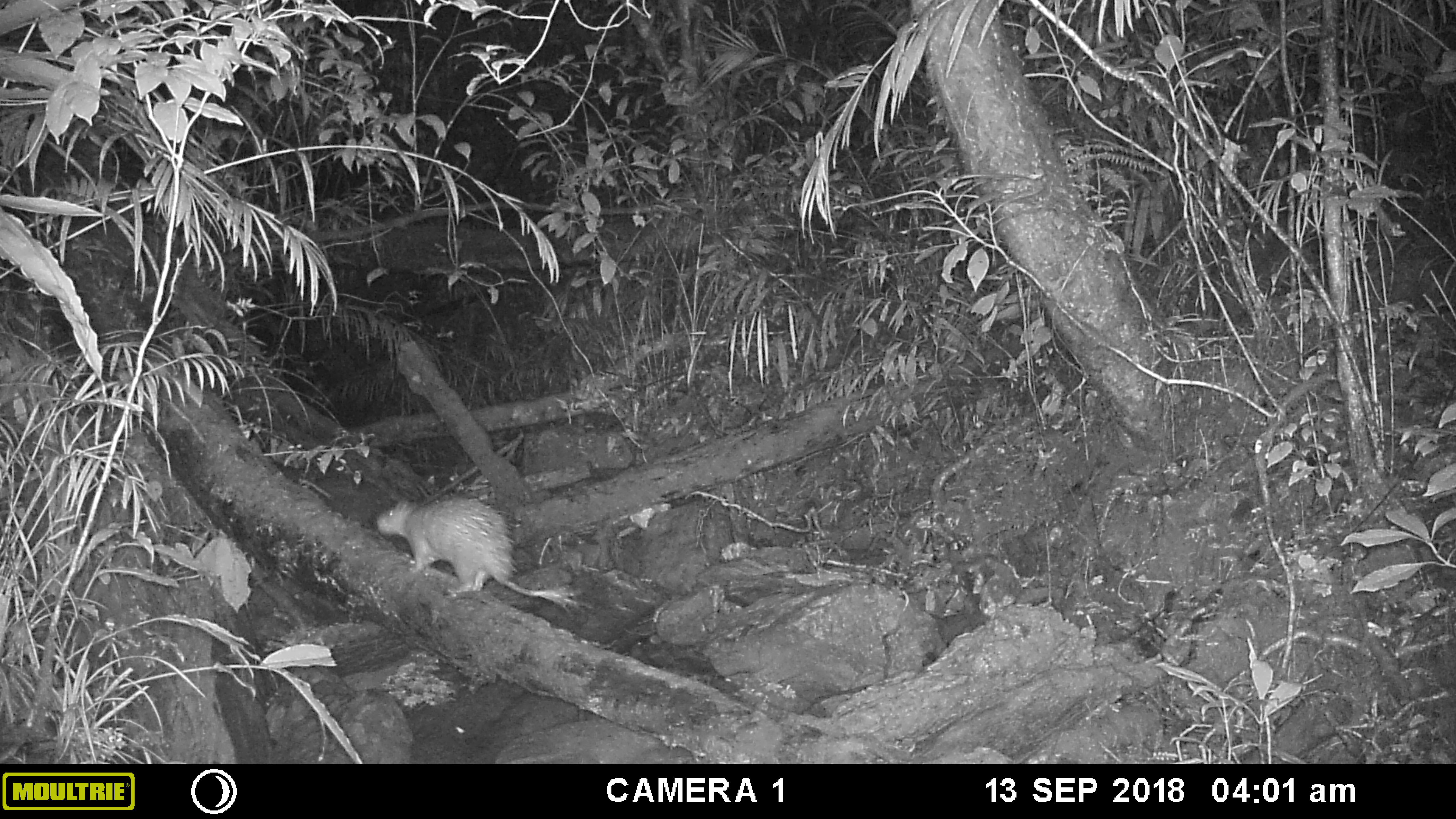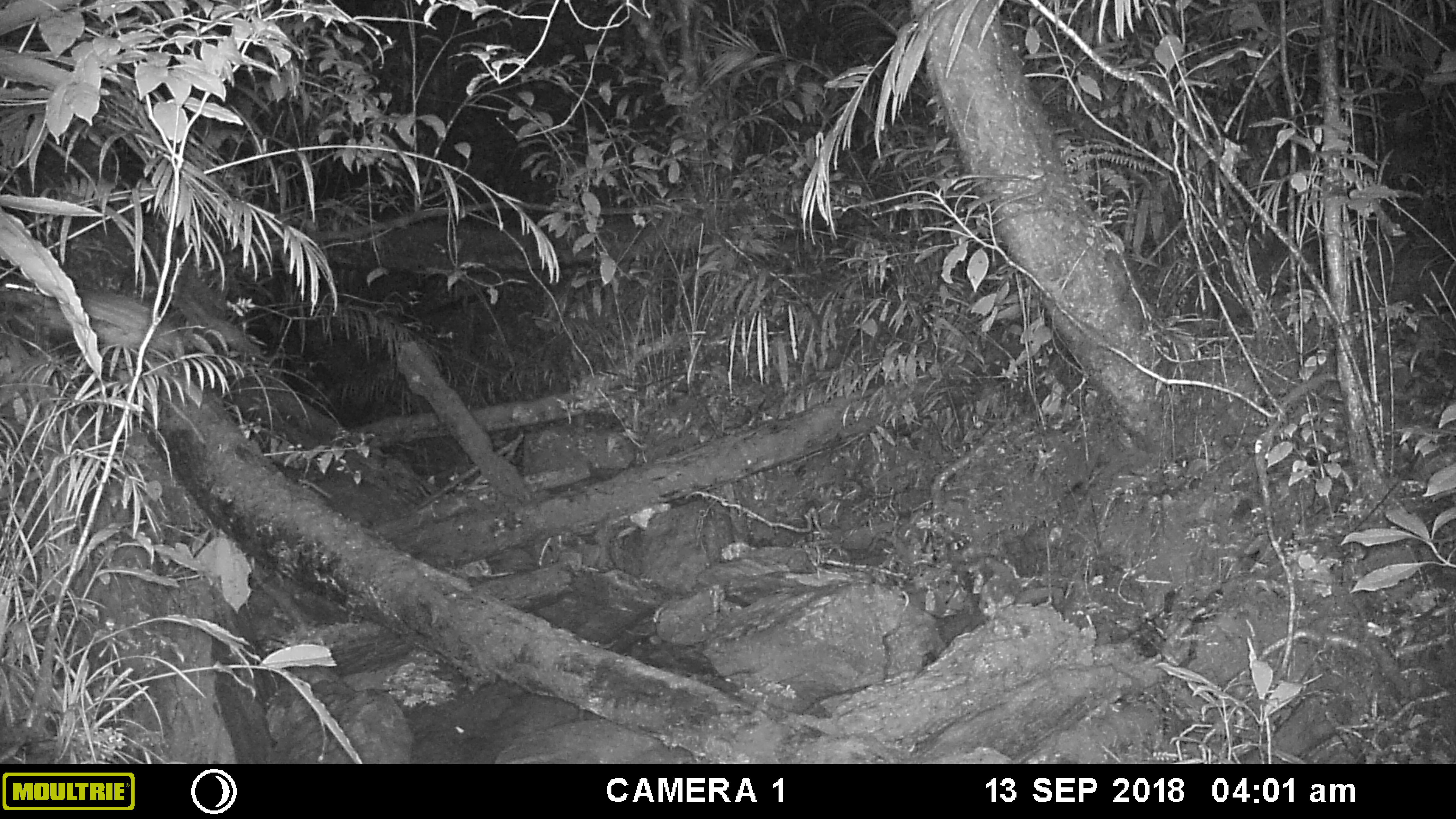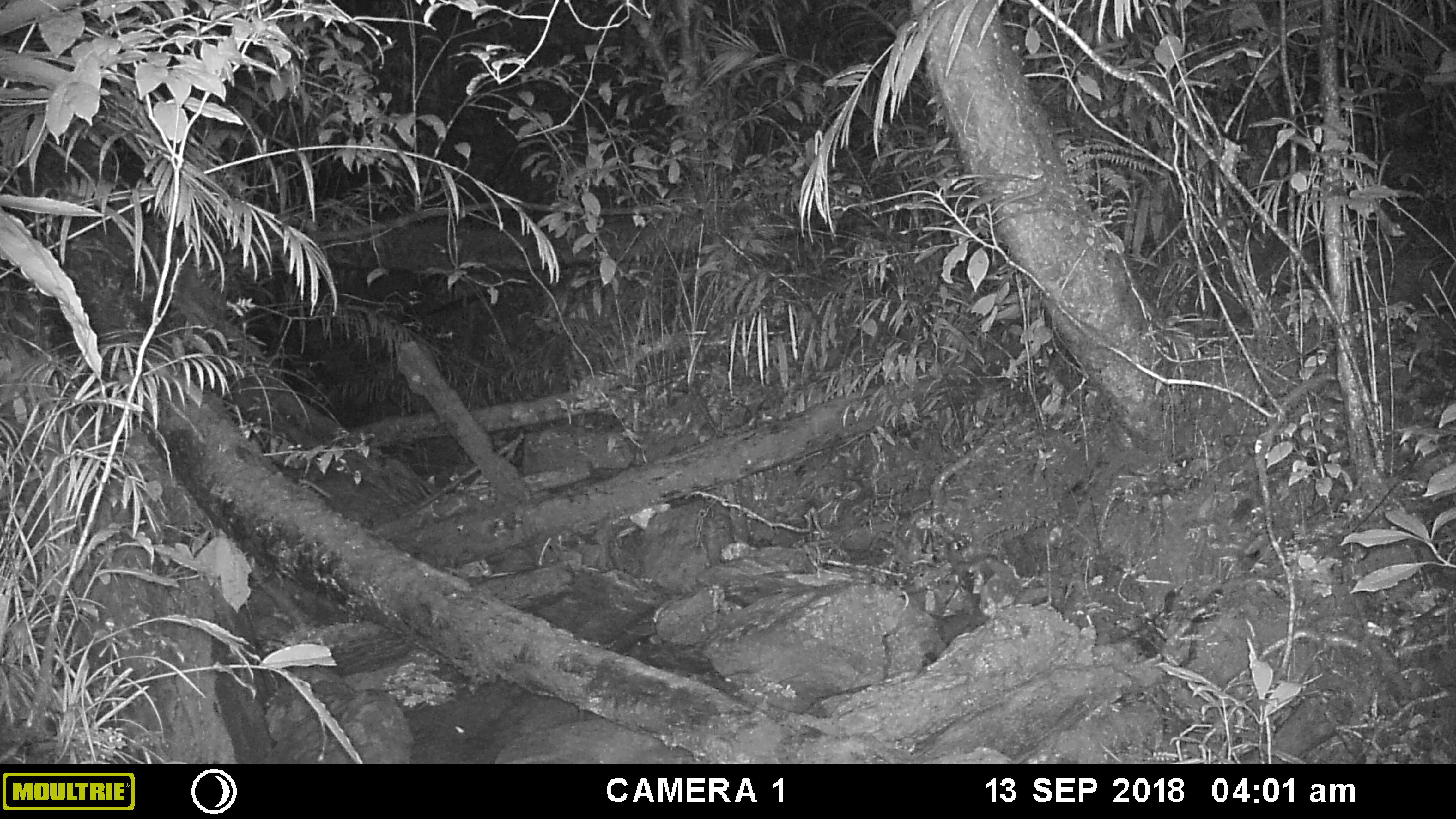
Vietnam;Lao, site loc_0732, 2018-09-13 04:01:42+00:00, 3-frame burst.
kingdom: Animalia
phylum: Chordata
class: Mammalia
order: Rodentia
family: Hystricidae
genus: Atherurus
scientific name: Atherurus macrourus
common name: asiatic brush-tailed porcupine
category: asiatic brush tailed porcupine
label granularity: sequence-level